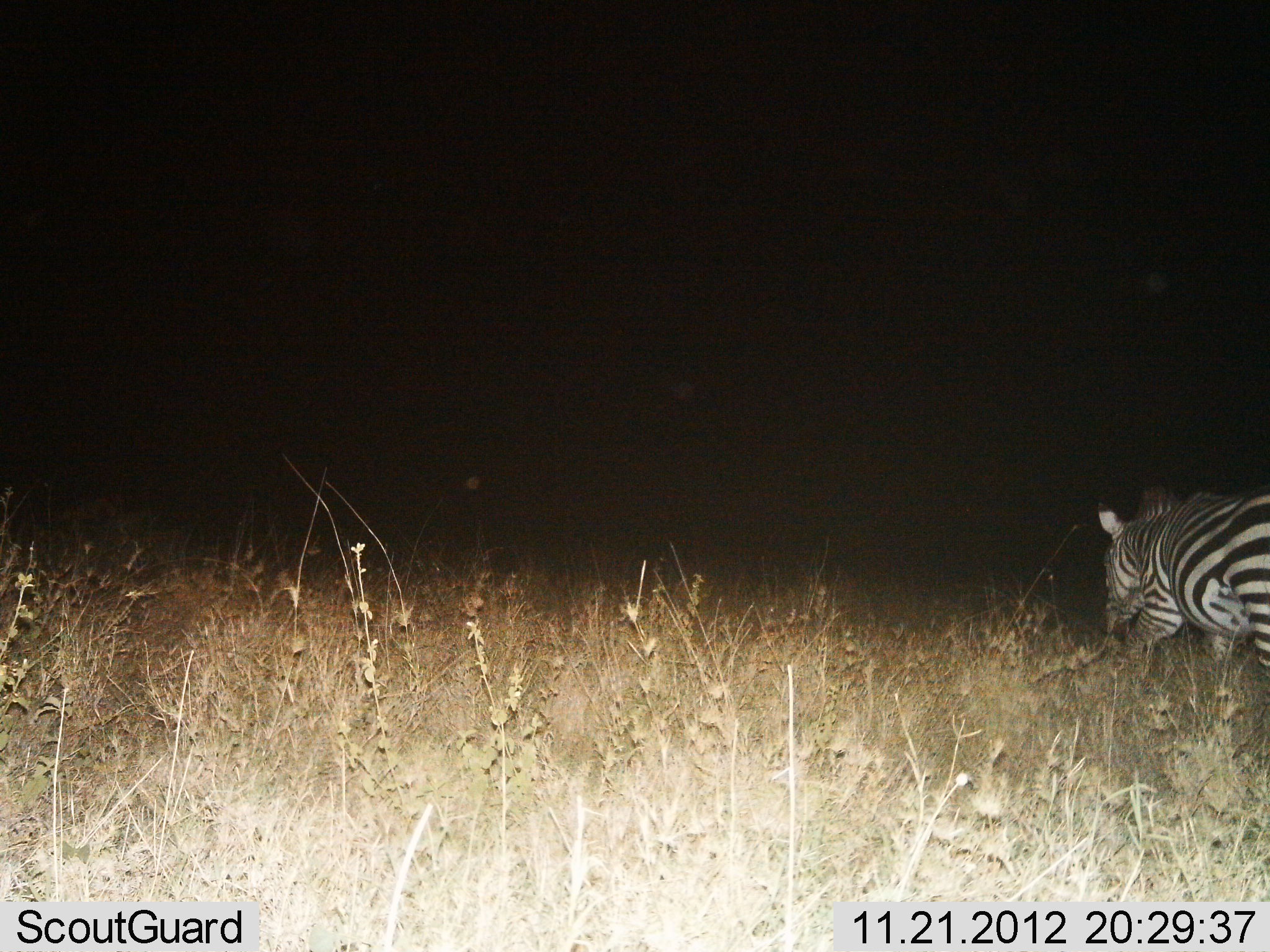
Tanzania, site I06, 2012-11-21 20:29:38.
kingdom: Animalia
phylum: Chordata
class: Mammalia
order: Perissodactyla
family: Equidae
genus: Equus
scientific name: Equus quagga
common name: plains zebra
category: zebra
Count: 1.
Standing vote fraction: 20%.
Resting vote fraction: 0%.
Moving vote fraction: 70%.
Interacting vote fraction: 0%.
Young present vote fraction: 0%.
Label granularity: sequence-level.